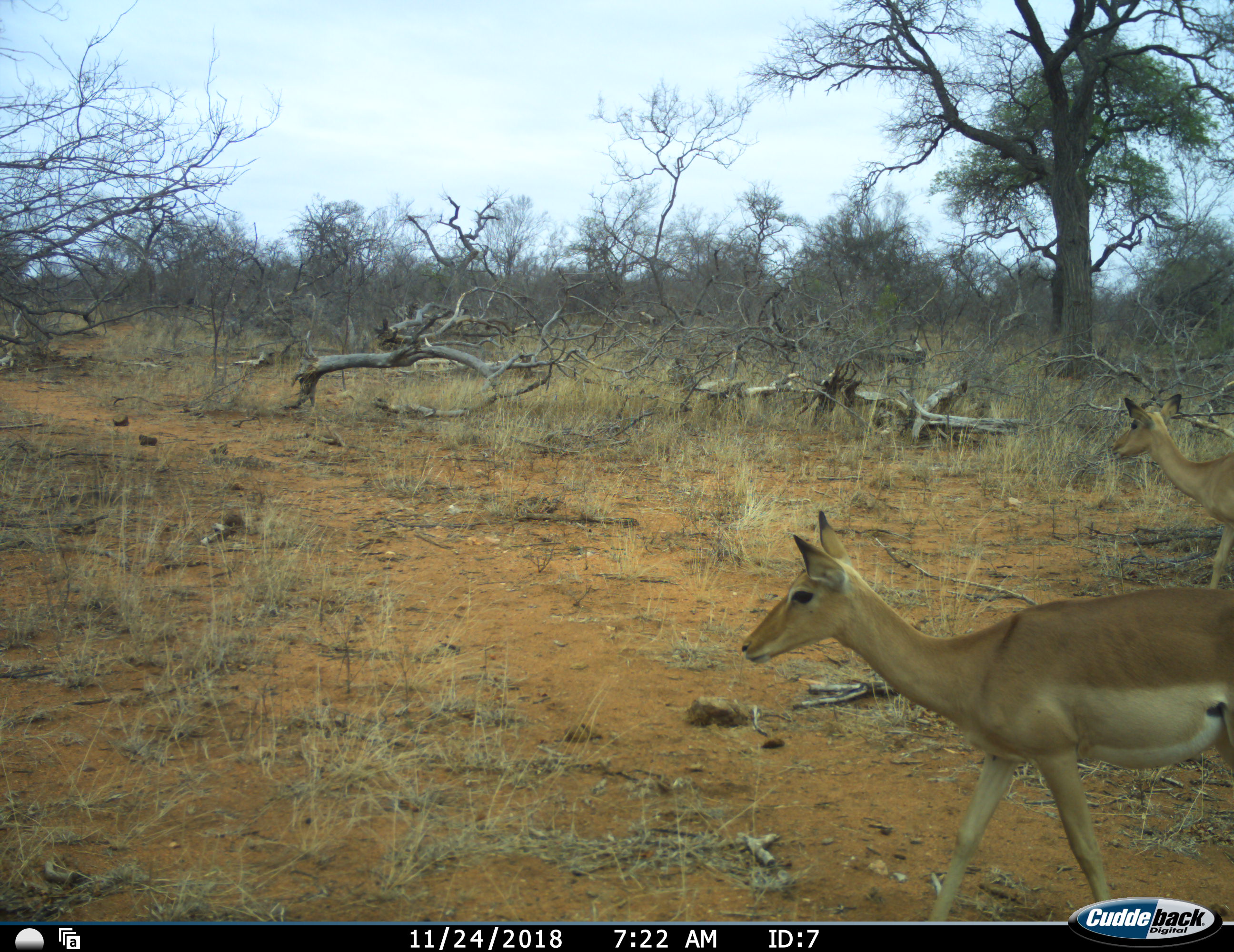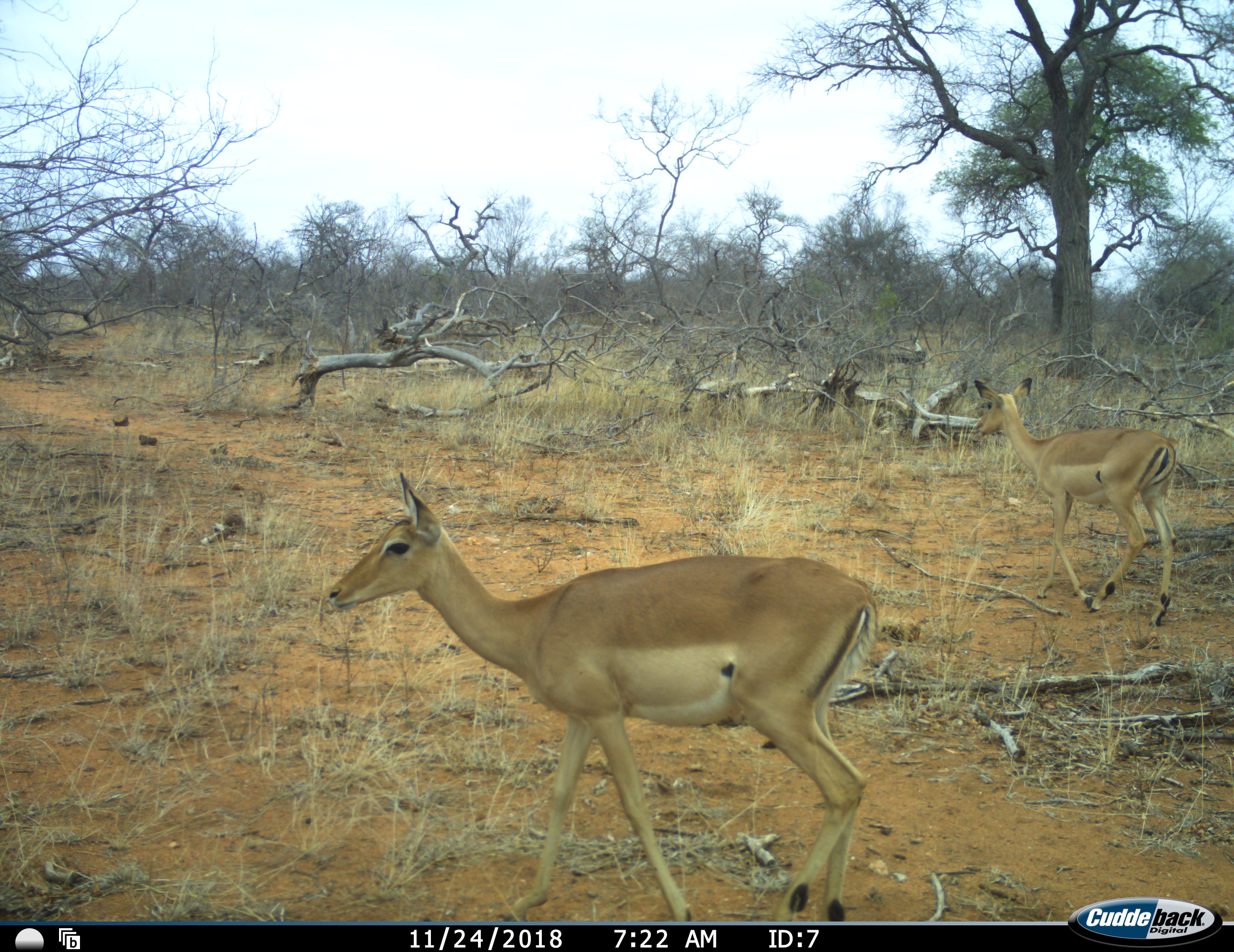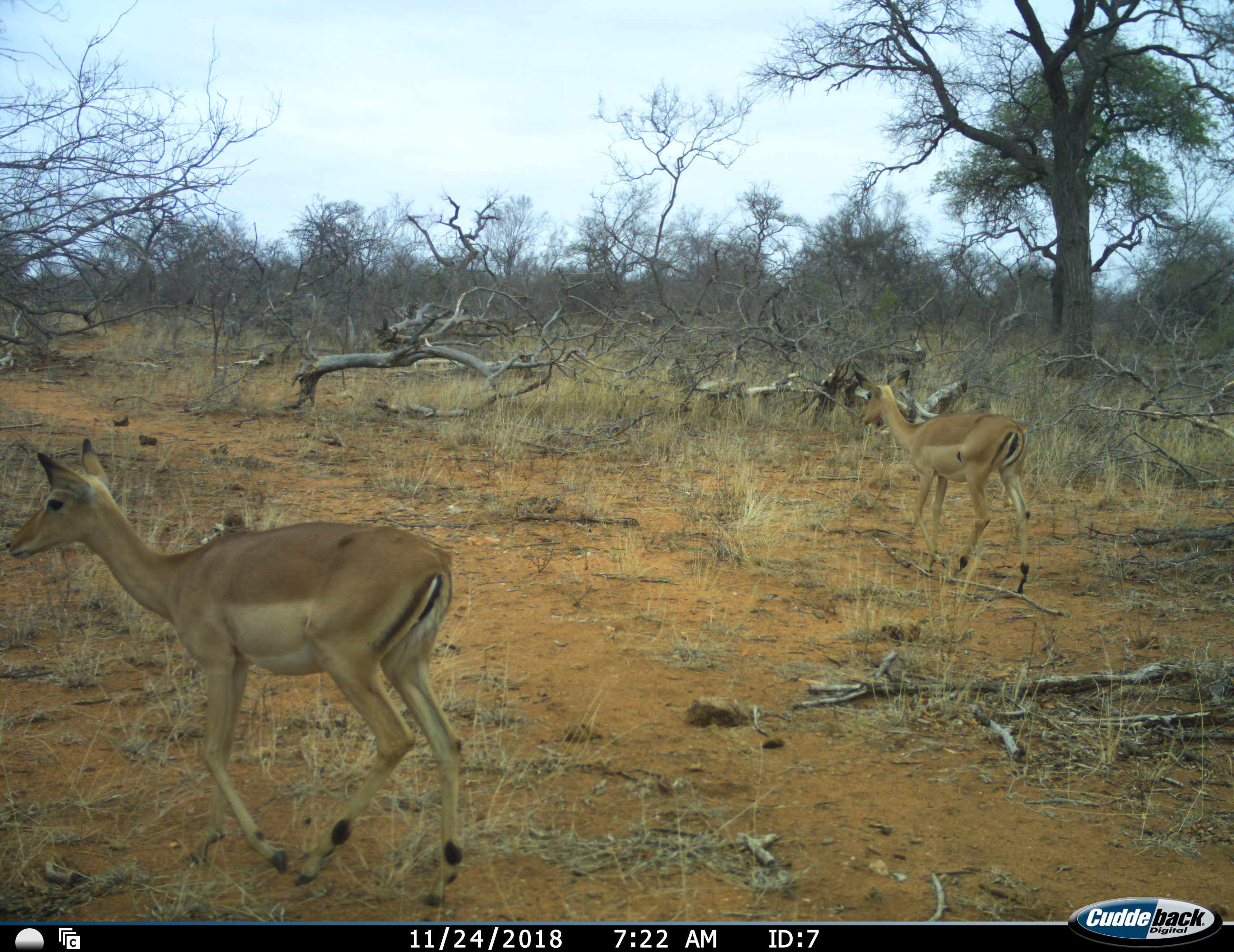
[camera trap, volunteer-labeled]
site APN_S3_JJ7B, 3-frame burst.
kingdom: Animalia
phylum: Chordata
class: Mammalia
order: Artiodactyla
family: Bovidae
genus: Aepyceros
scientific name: Aepyceros melampus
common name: impala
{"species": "impala (Aepyceros melampus)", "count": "2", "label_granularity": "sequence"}